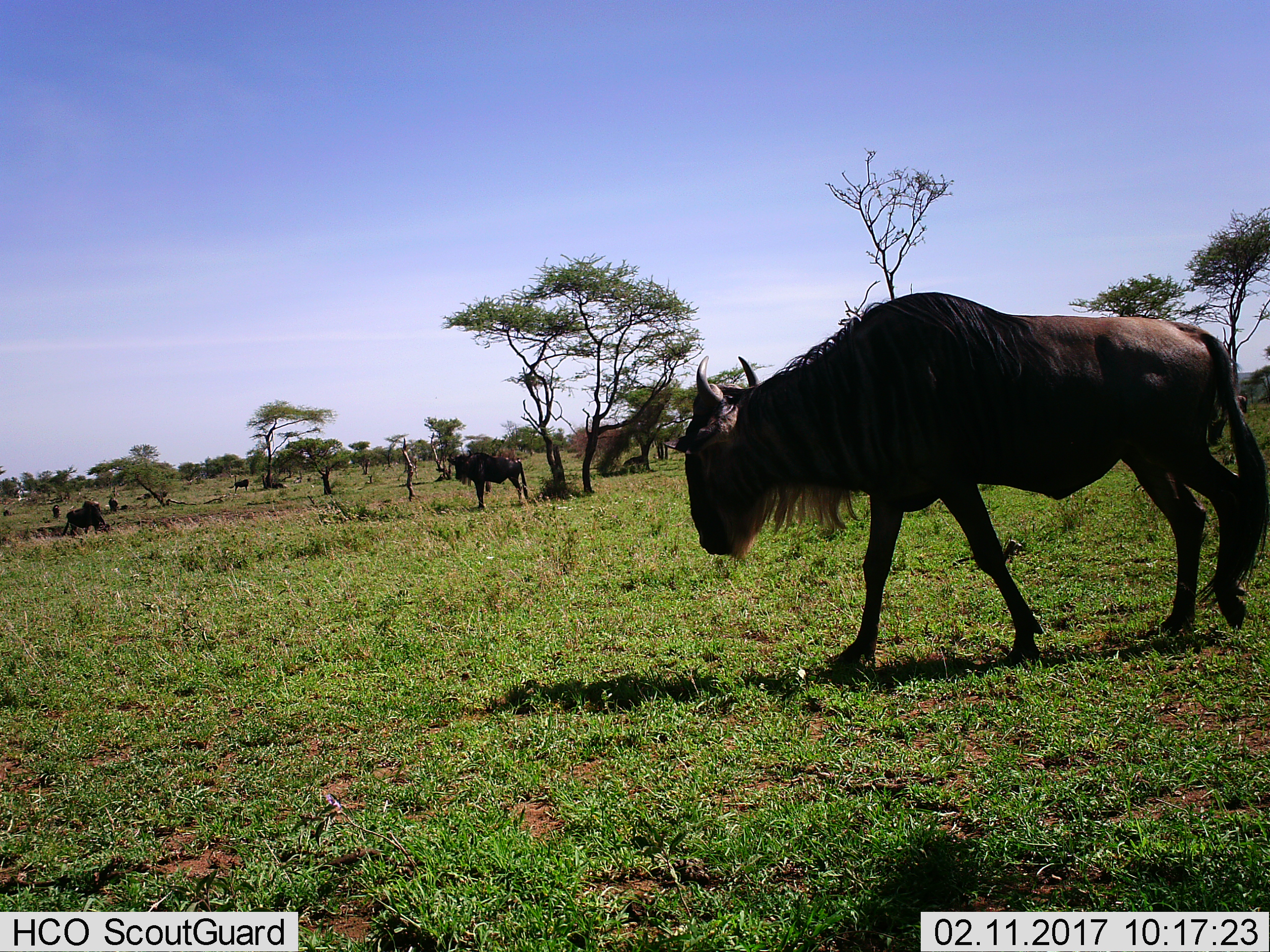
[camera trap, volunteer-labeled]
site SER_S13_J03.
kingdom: Animalia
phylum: Chordata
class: Mammalia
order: Artiodactyla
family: Bovidae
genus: Connochaetes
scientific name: Connochaetes taurinus taurinus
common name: blue wildebeest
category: wildebeestblue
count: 6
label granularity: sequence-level